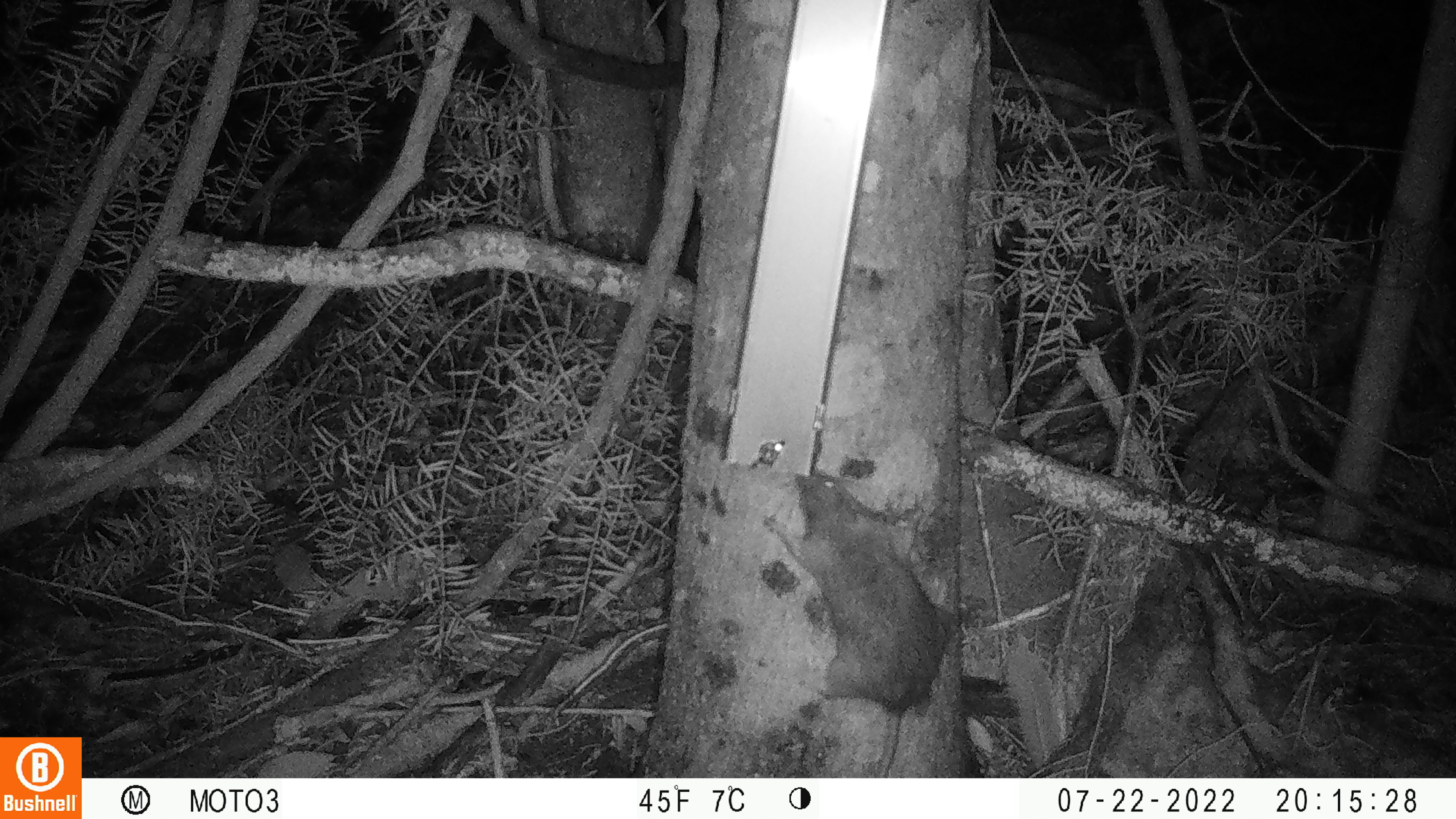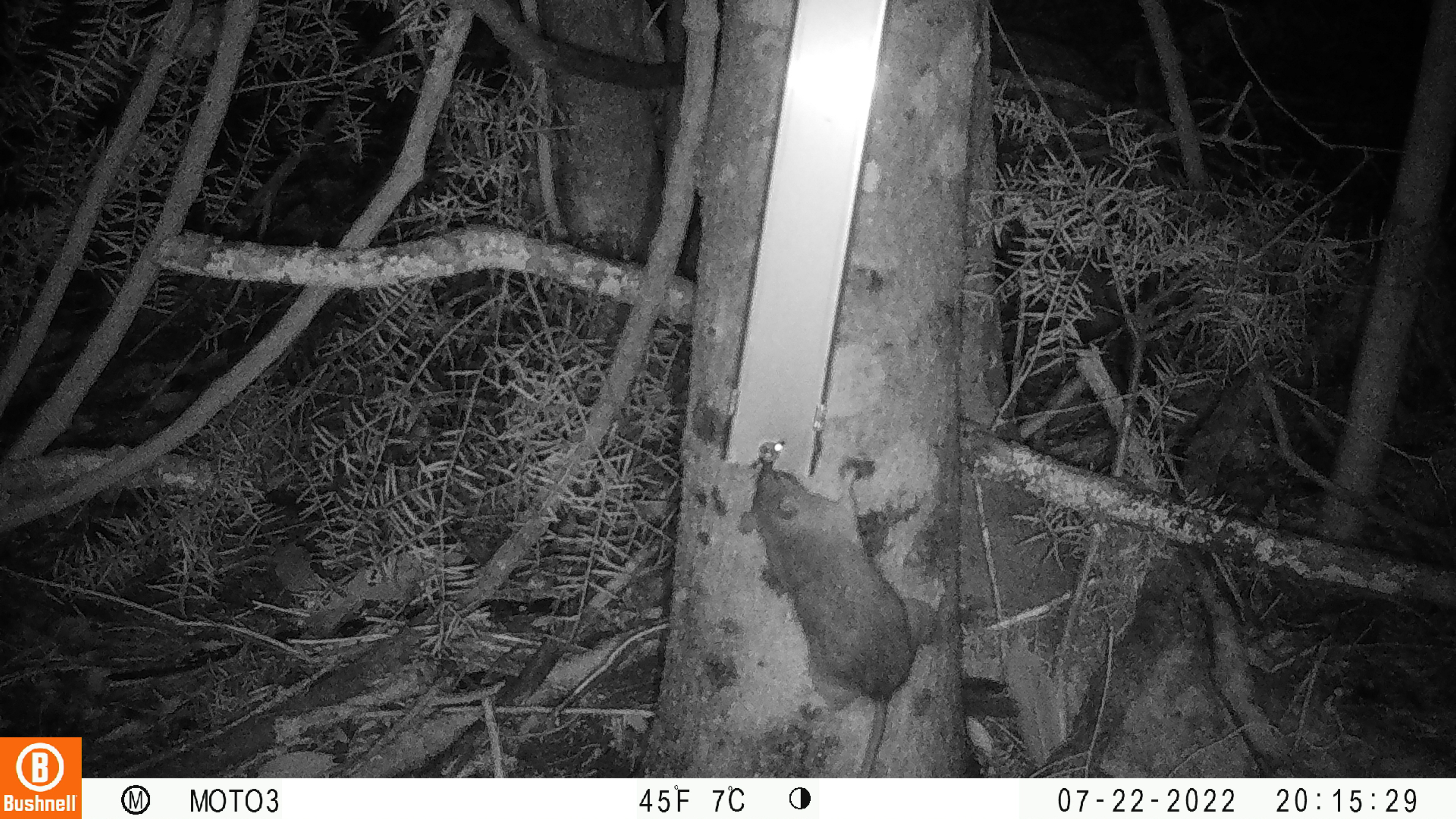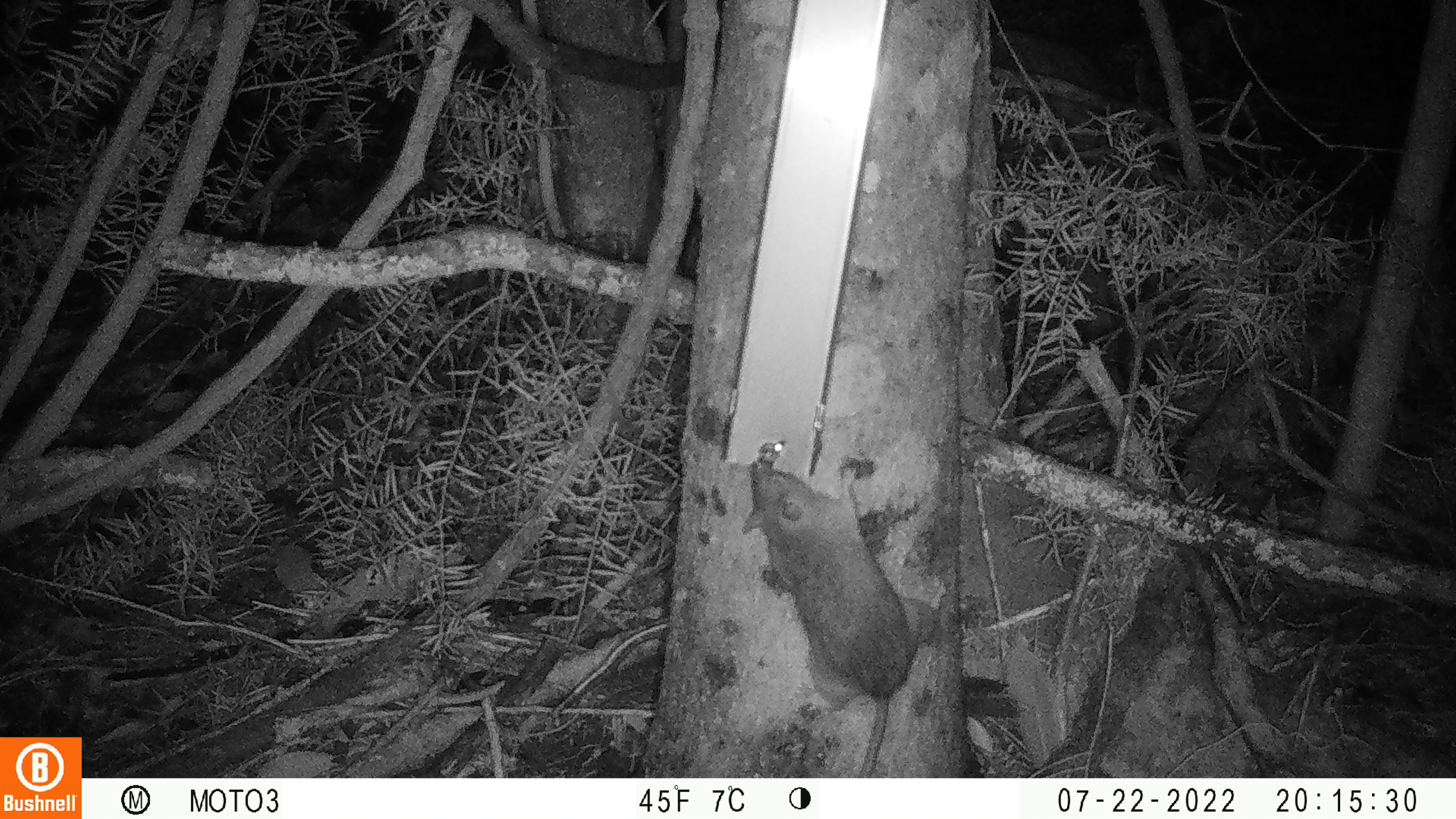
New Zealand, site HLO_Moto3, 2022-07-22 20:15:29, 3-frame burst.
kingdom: Animalia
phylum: Chordata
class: Mammalia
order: Rodentia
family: Muridae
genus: Rattus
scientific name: Rattus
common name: rat